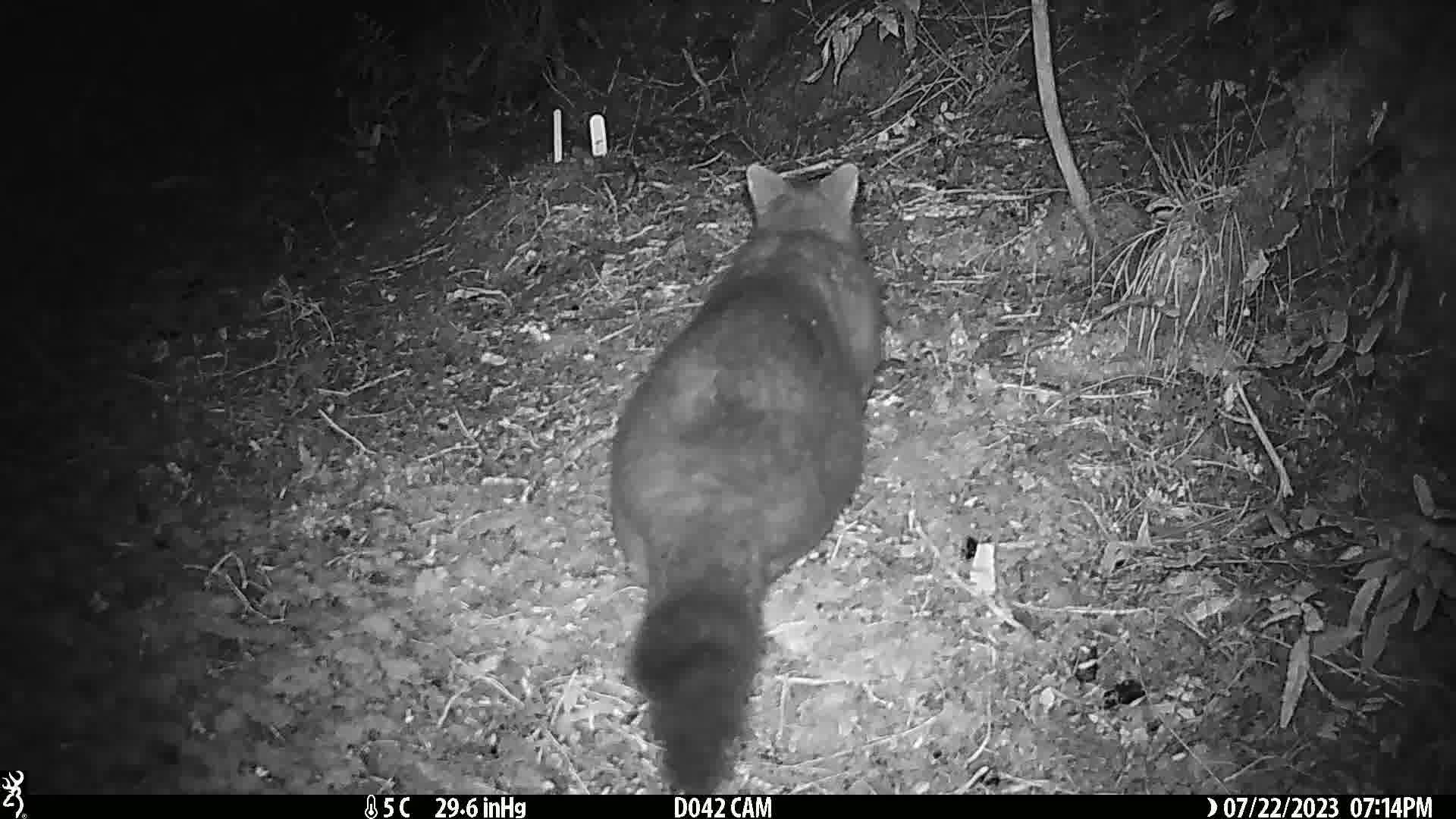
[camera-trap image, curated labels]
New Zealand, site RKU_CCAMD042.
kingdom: Animalia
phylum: Chordata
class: Mammalia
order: Diprotodontia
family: Phalangeridae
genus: Trichosurus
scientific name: Trichosurus vulpecula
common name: common brushtail possum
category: possum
Possum (common brushtail possum) (Trichosurus vulpecula).